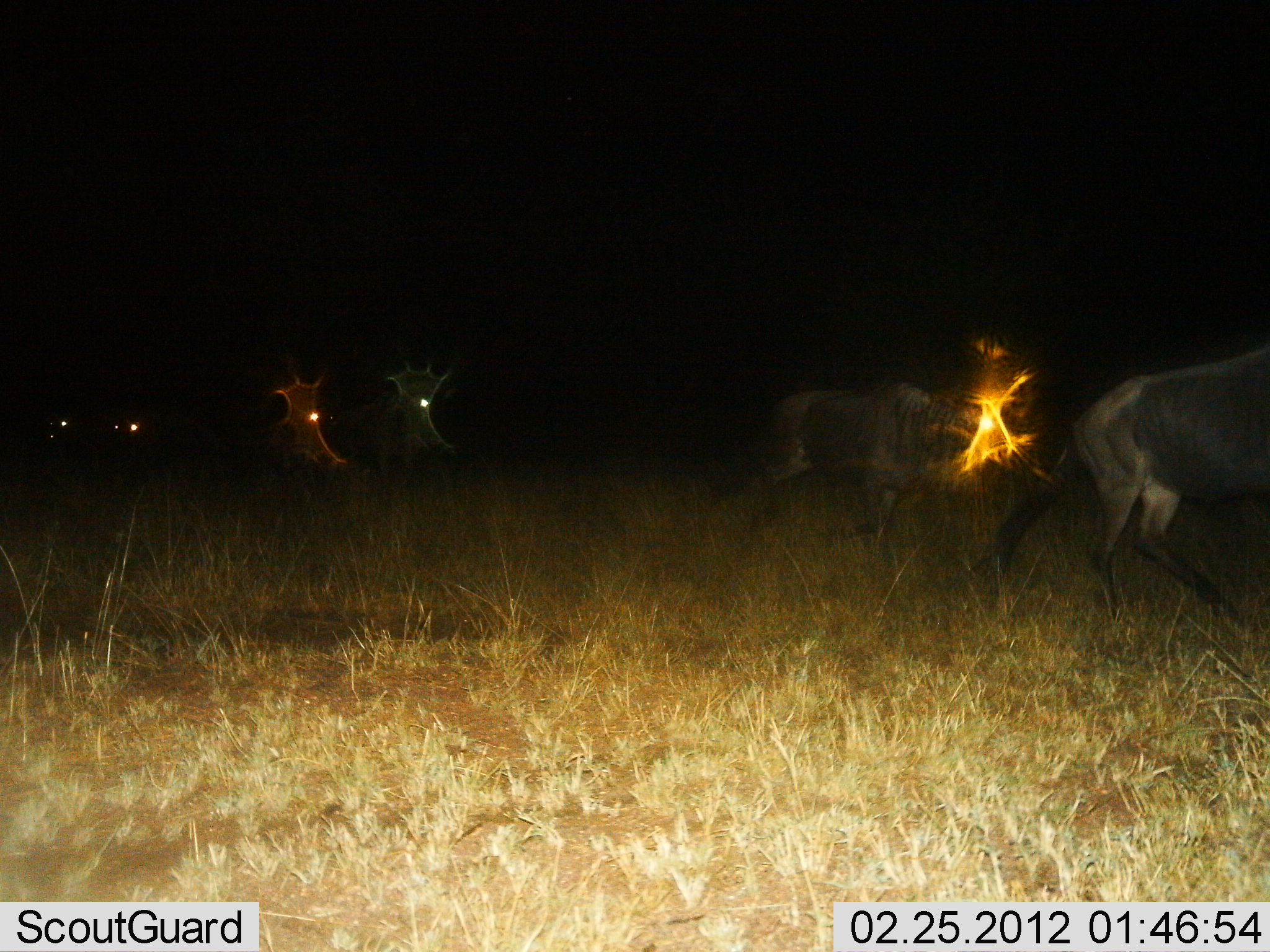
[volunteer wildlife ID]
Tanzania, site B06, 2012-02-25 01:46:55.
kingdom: Animalia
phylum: Chordata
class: Mammalia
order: Artiodactyla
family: Bovidae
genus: Connochaetes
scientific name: Connochaetes taurinus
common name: blue wildebeest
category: wildebeest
Wildebeest (blue wildebeest) (Connochaetes taurinus), count 6. Behavior (volunteer vote fractions): standing 6%, resting 0%, moving 94%, interacting 0%. Young present (vote fraction): 0%. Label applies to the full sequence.